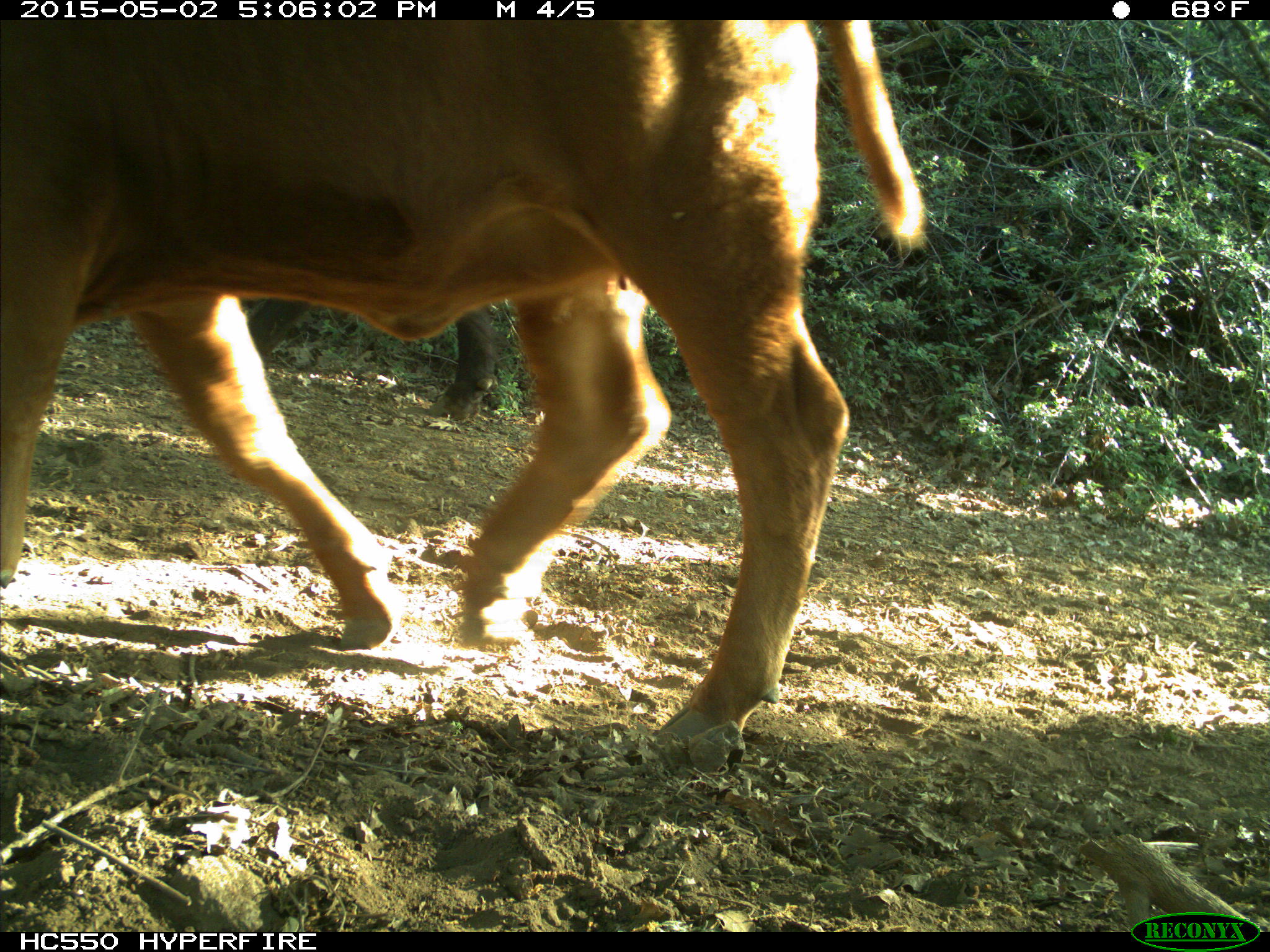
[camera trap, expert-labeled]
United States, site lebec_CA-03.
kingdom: Animalia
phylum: Chordata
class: Mammalia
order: Artiodactyla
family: Bovidae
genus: Bos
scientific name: Bos taurus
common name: domestic cow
Bos taurus (domestic cow).